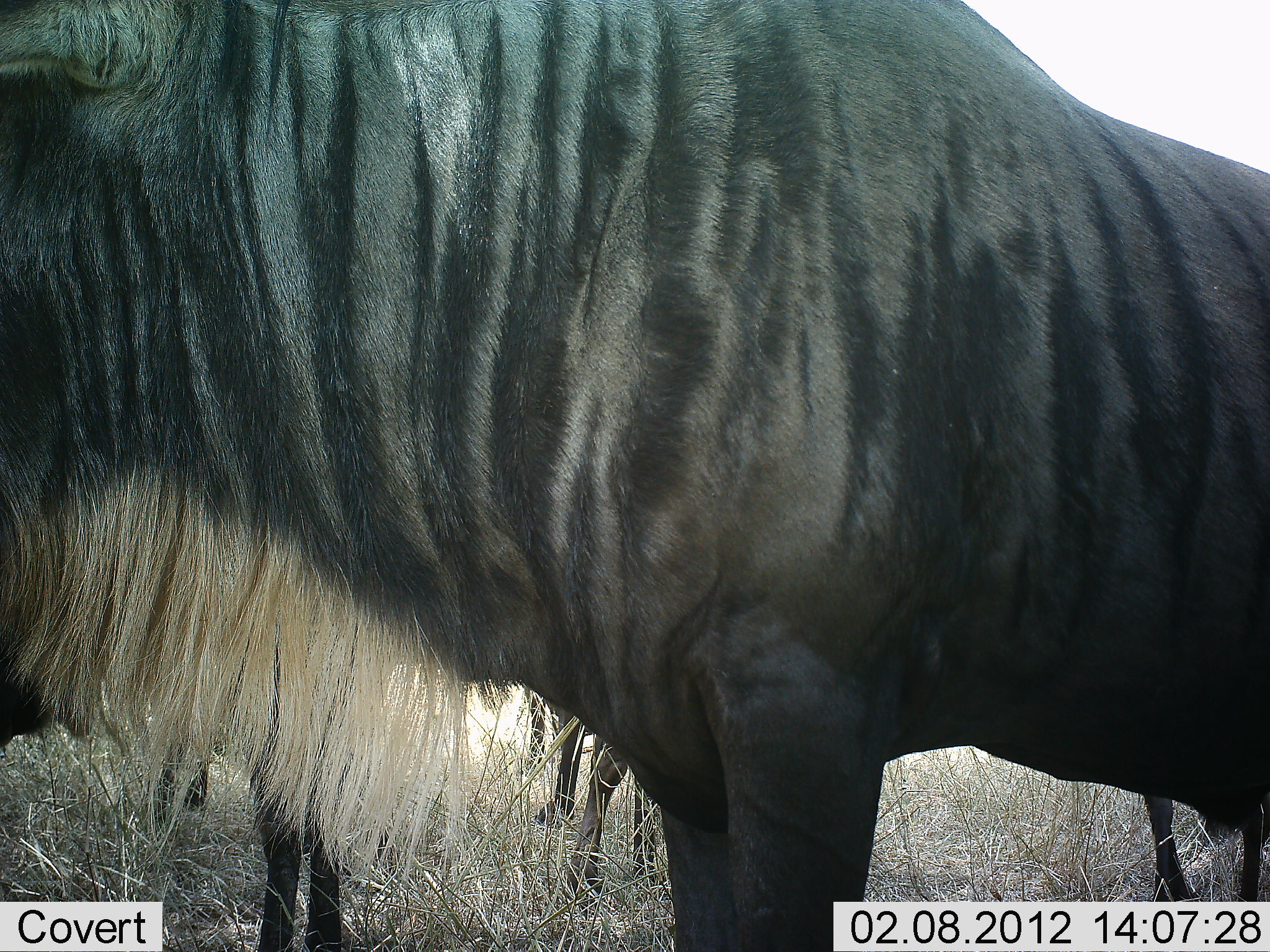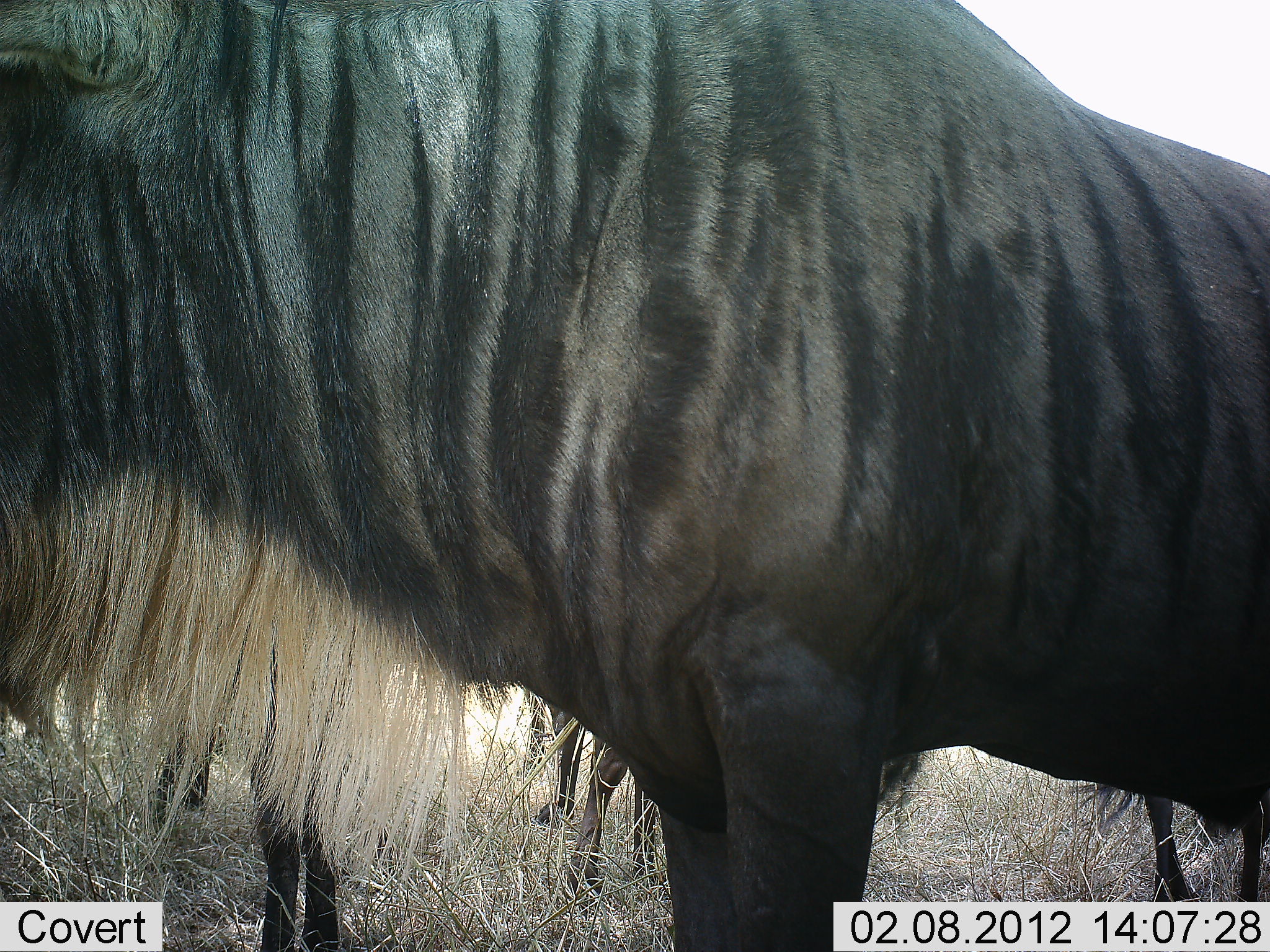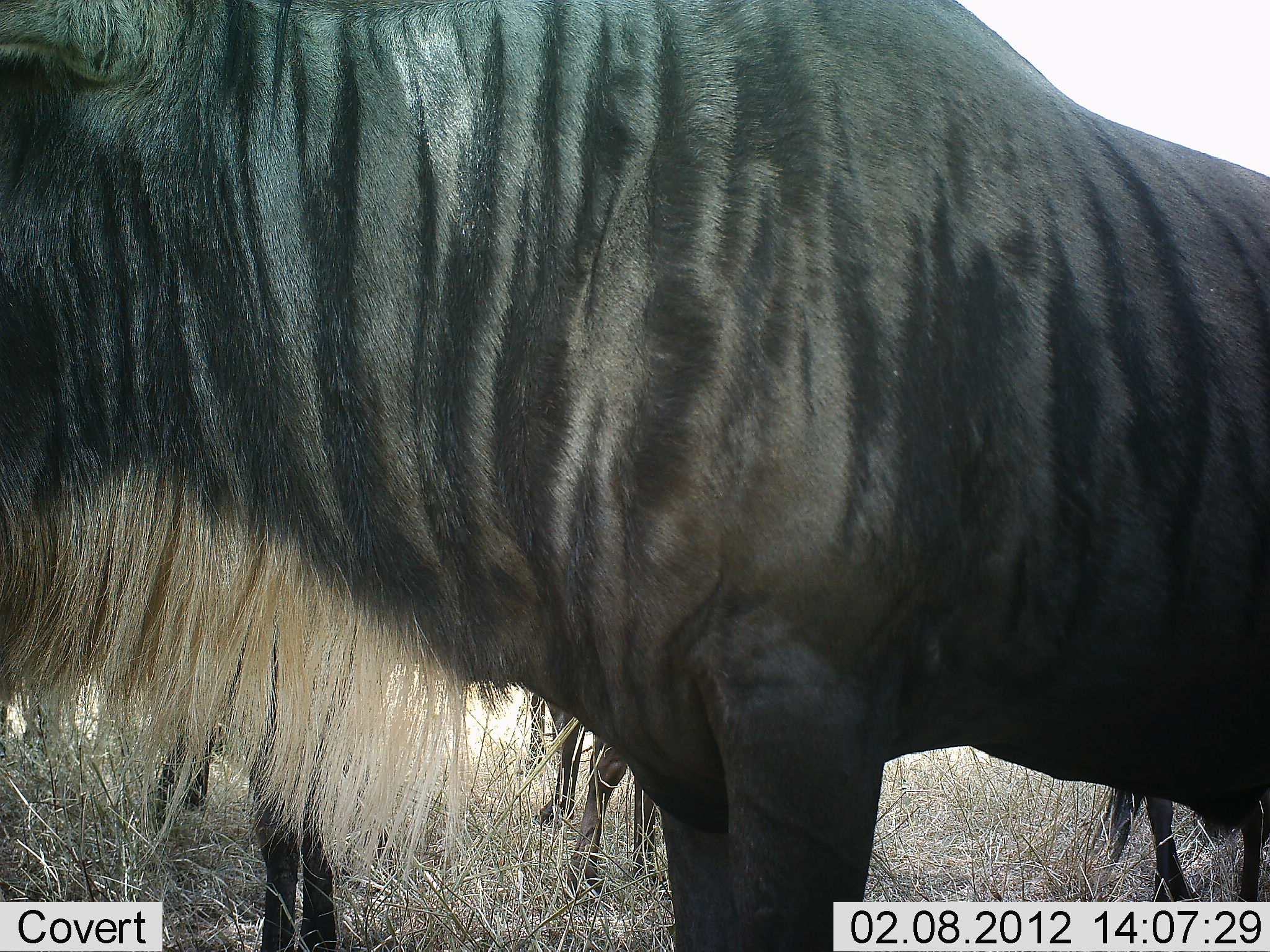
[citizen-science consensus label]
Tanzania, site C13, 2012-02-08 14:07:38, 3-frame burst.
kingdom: Animalia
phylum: Chordata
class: Mammalia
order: Artiodactyla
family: Bovidae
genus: Connochaetes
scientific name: Connochaetes taurinus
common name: blue wildebeest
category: wildebeest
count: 4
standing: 100%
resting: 0%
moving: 0%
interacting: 0%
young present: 0%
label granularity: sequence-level